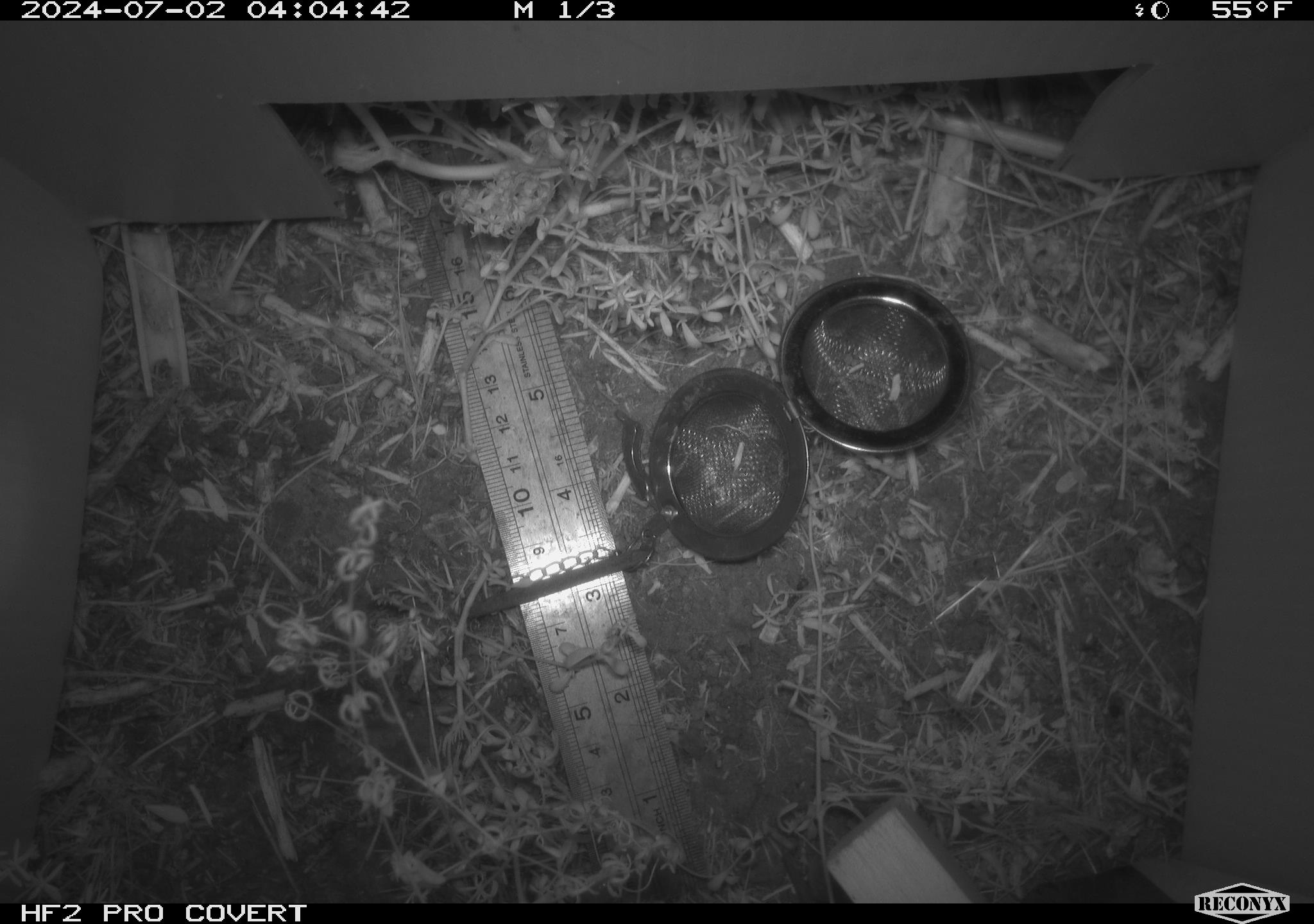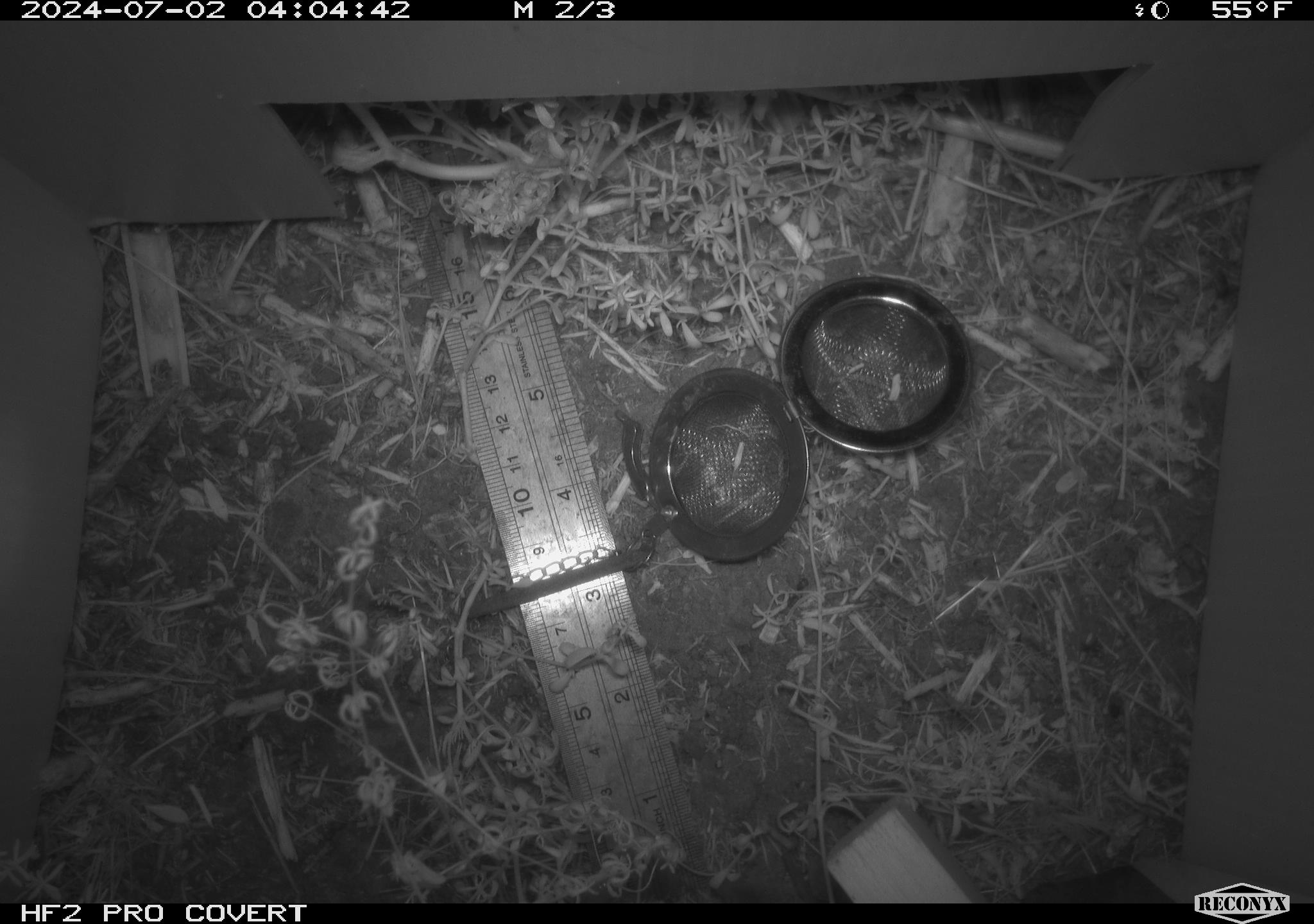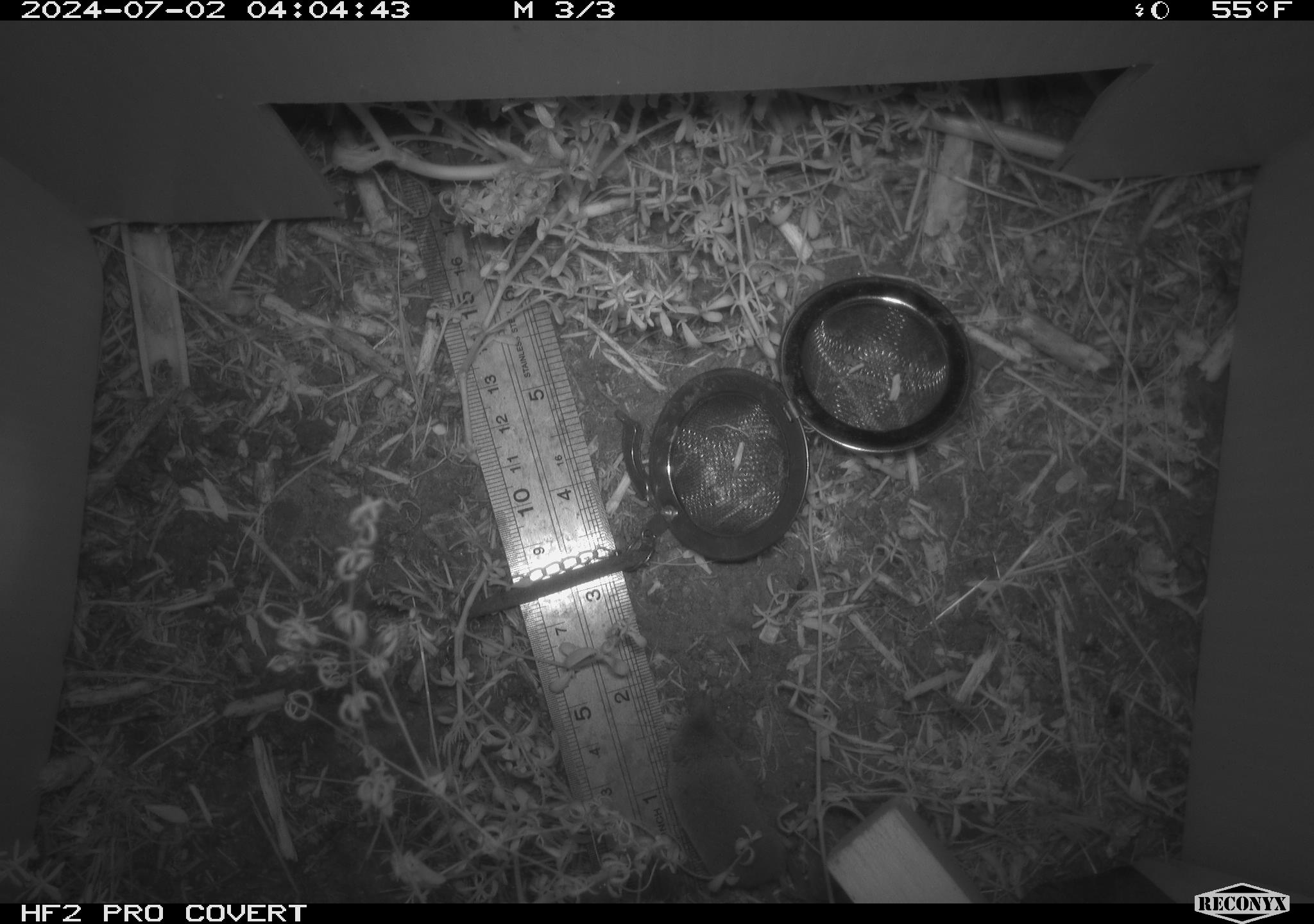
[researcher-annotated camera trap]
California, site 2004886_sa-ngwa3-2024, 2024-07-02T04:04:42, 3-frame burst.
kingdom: Animalia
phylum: Chordata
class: Mammalia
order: Eulipotyphla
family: Soricidae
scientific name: Soricidae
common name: shrews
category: soricidae family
Soricidae family (shrews) (Soricidae).